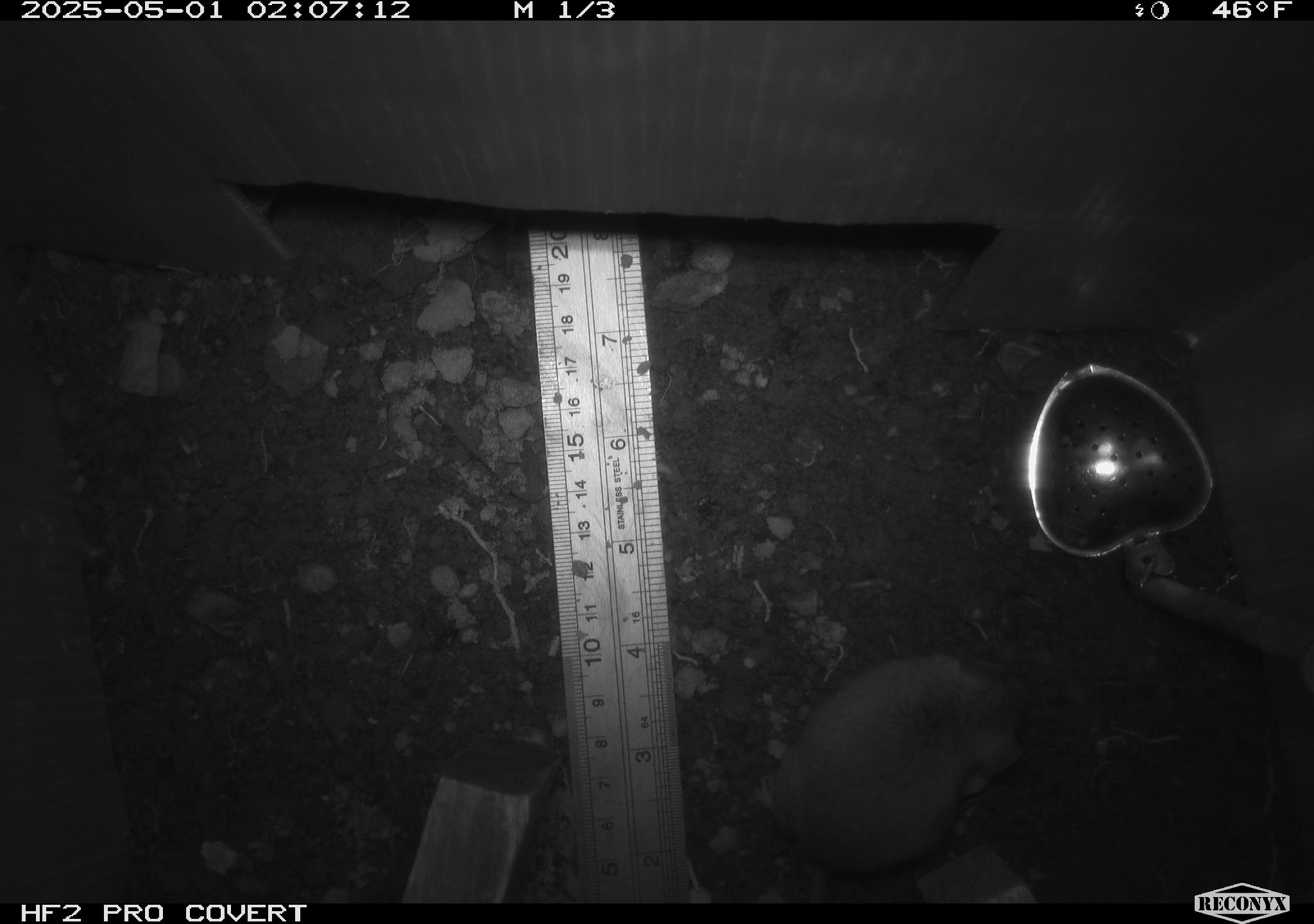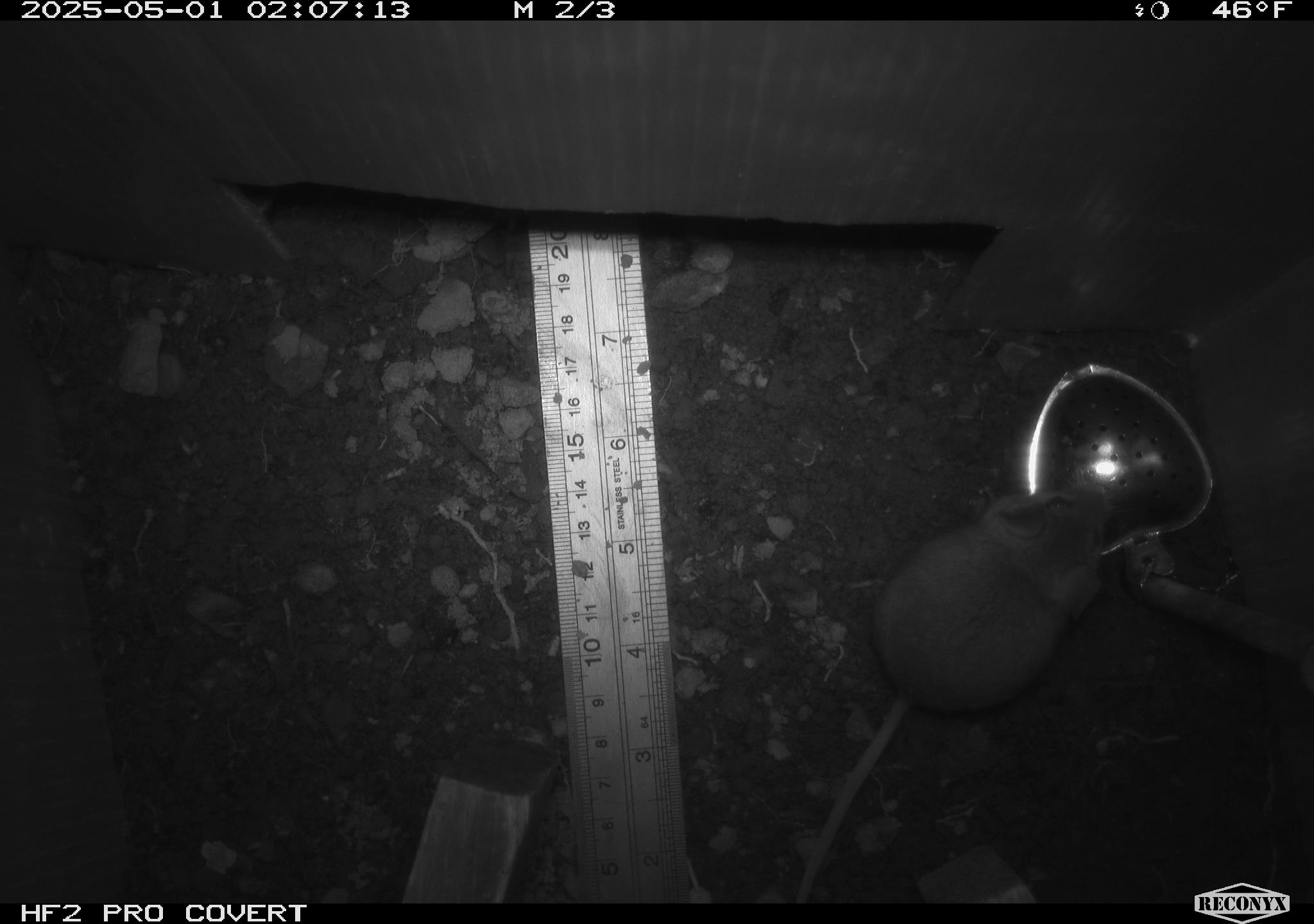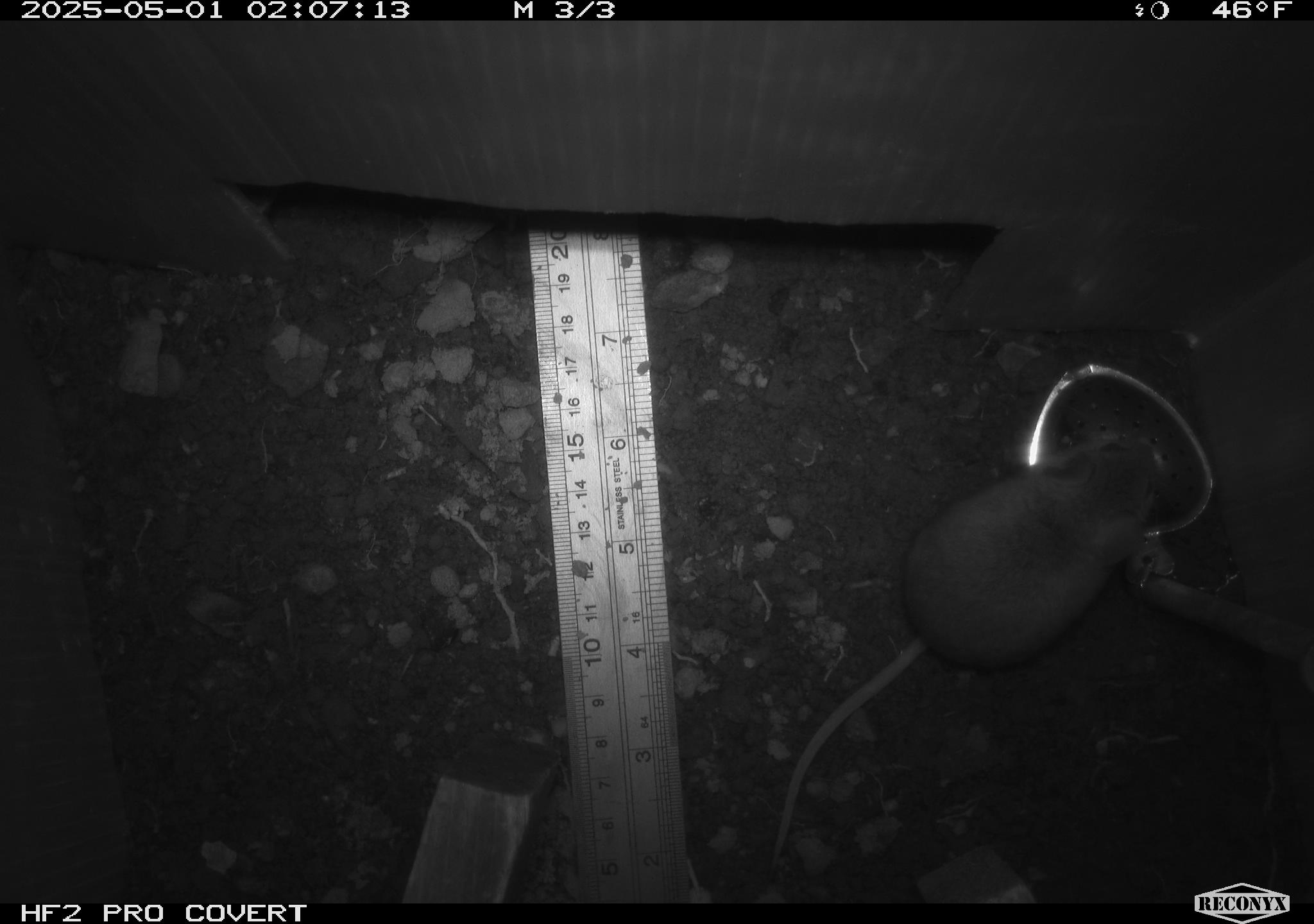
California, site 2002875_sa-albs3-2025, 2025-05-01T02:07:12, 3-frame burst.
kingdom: Animalia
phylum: Chordata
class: Mammalia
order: Rodentia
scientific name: Rodentia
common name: mouse species